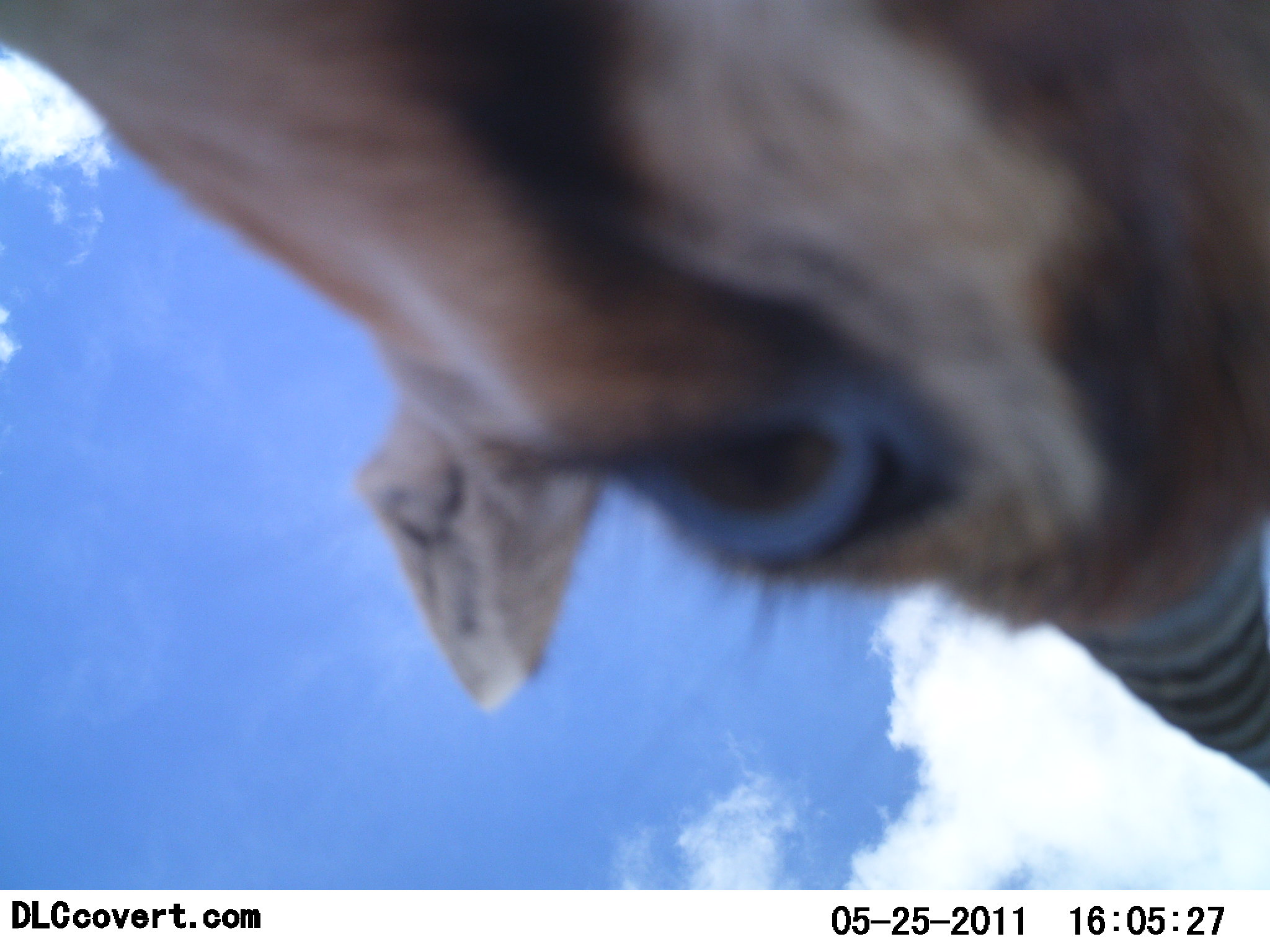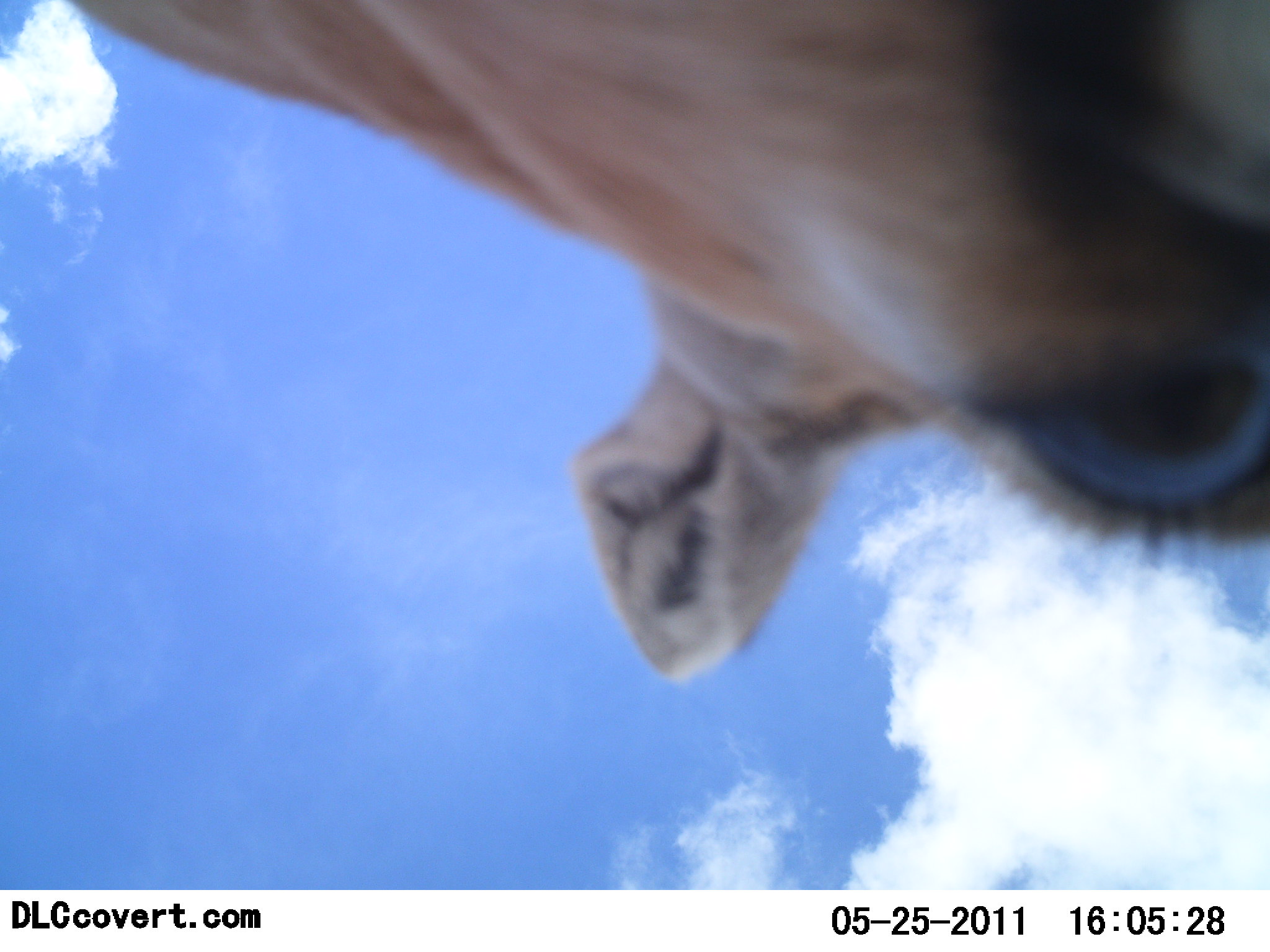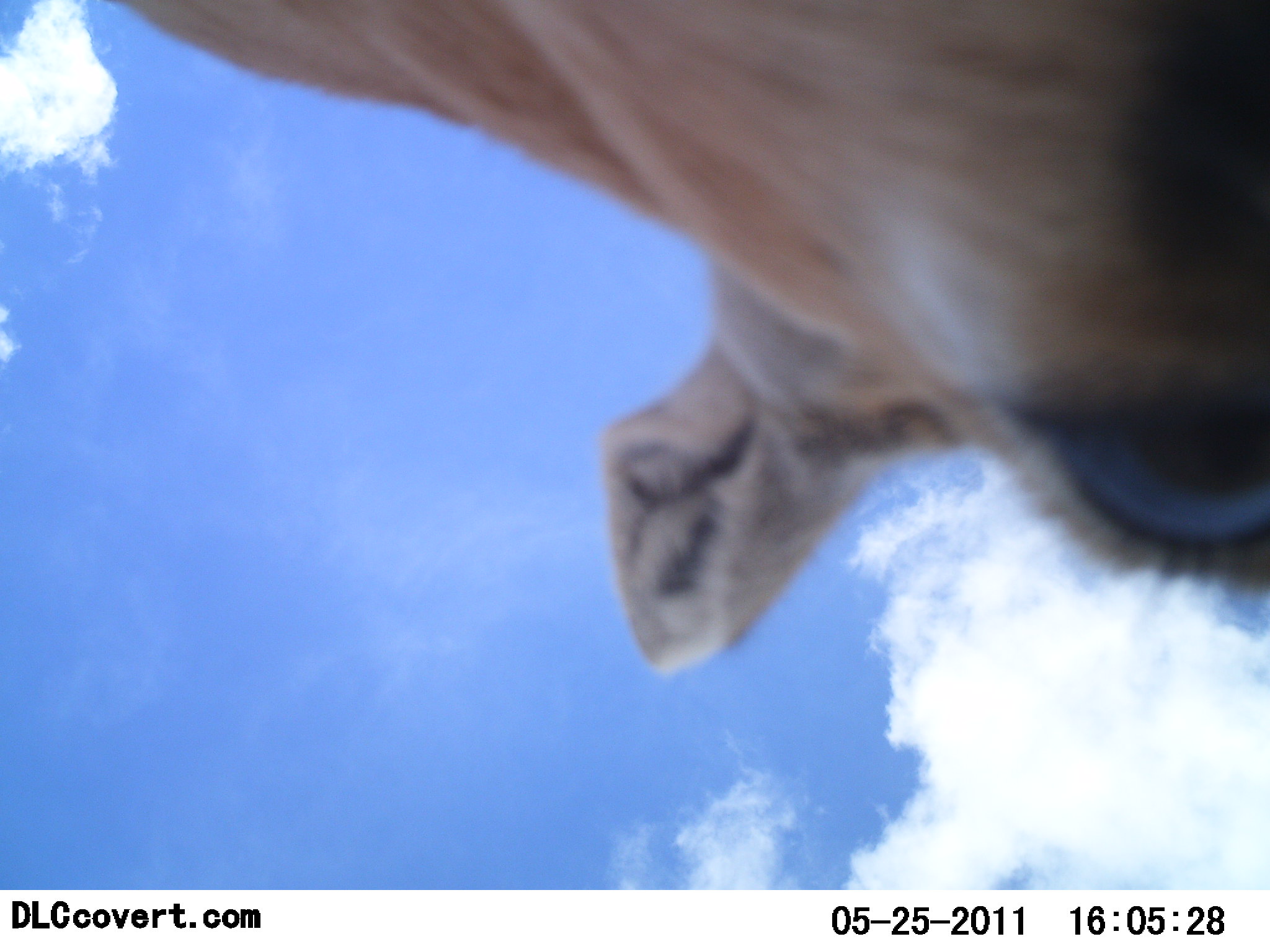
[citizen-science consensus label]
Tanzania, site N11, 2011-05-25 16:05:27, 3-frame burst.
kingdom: Animalia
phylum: Chordata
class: Mammalia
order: Artiodactyla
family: Bovidae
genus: Eudorcas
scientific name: Eudorcas thomsonii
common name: thomson's gazelle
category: gazellethomsons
Gazellethomsons (thomson's gazelle) (Eudorcas thomsonii), count 1. Behavior (volunteer vote fractions): standing 46%, resting 8%, moving 8%, interacting 38%. Young present (vote fraction): 0%. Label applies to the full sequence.